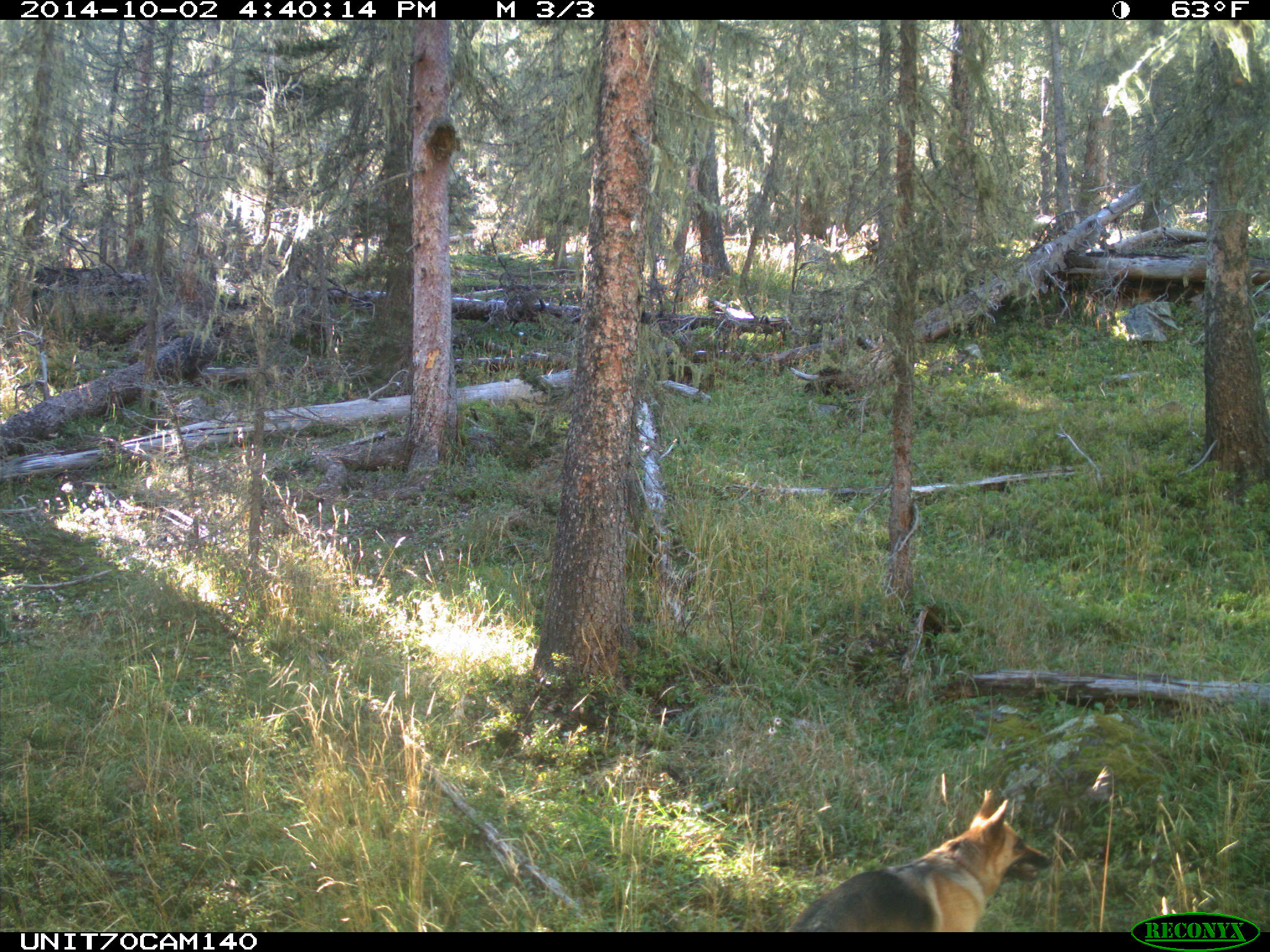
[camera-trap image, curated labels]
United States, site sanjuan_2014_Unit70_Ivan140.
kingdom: Animalia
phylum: Chordata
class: Mammalia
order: Carnivora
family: Canidae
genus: Canis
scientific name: Canis familiaris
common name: domestic dog